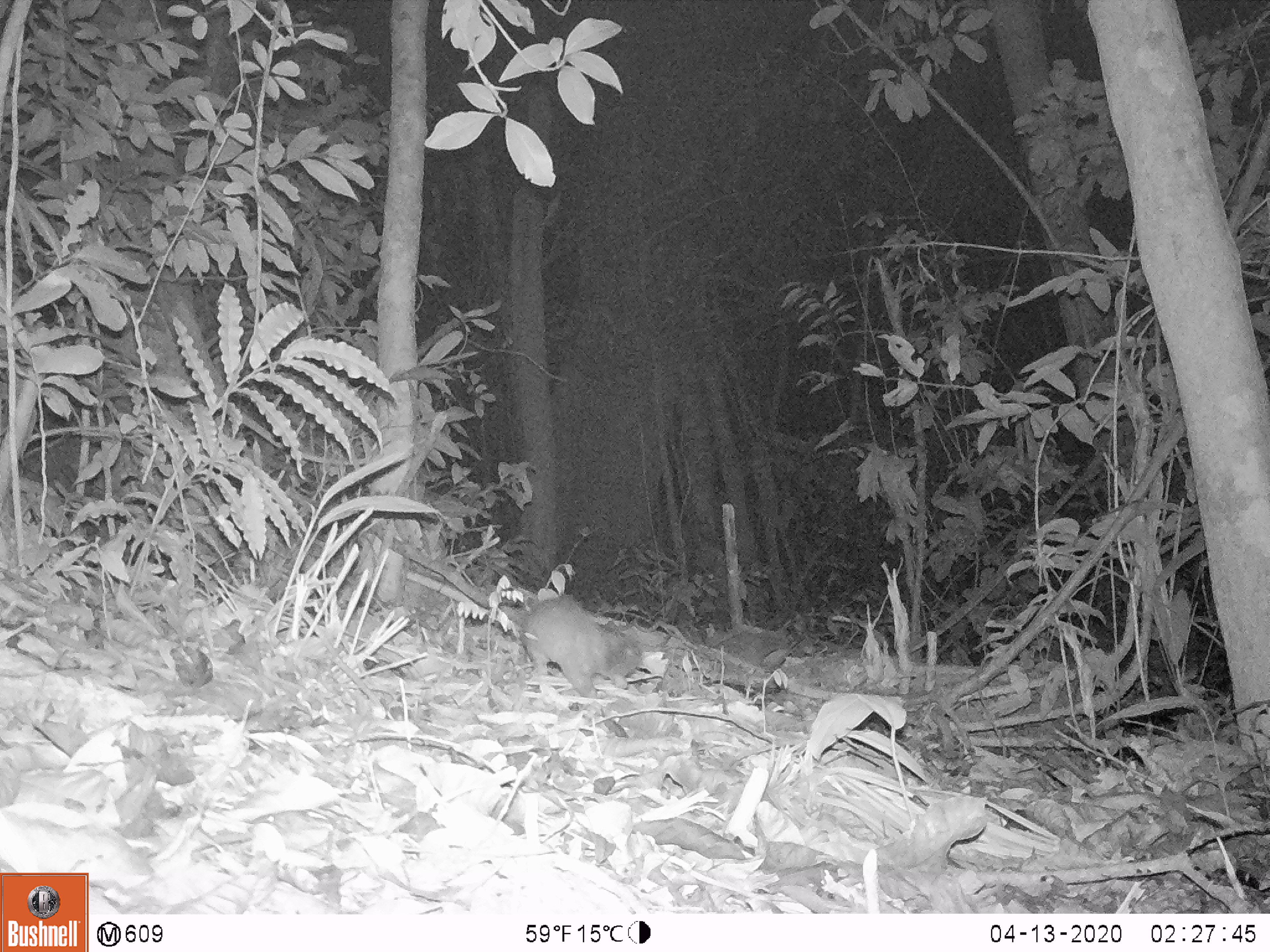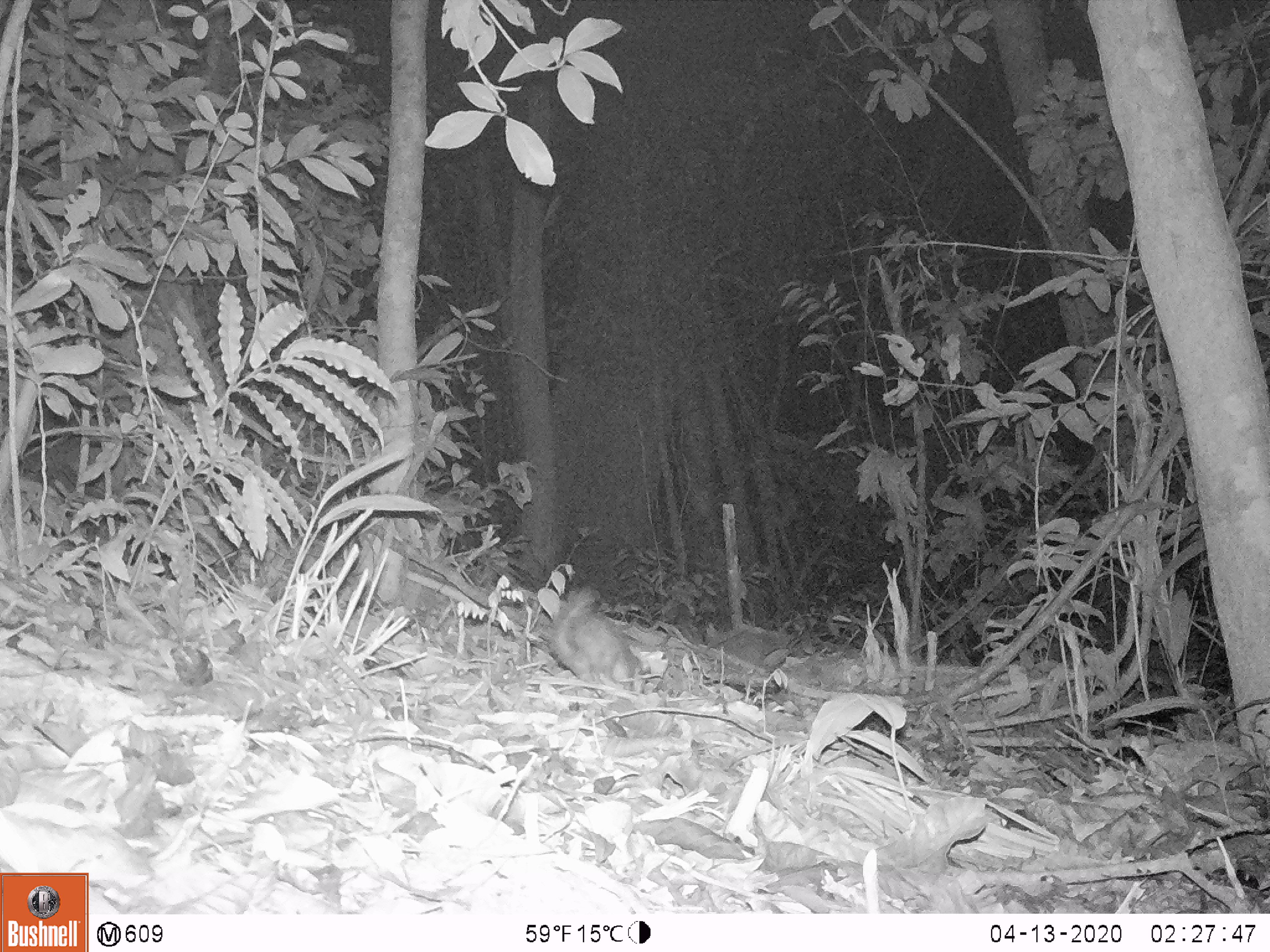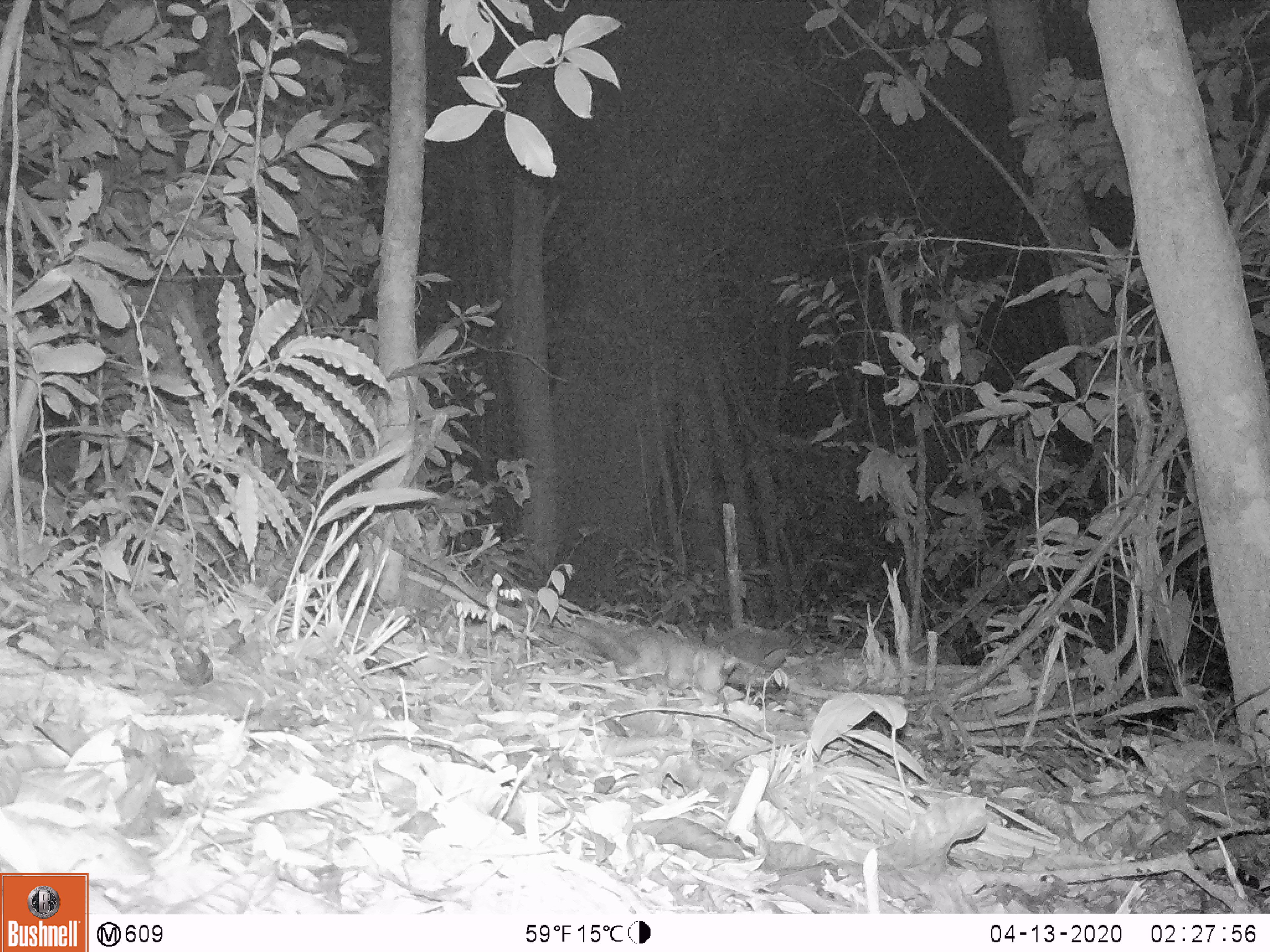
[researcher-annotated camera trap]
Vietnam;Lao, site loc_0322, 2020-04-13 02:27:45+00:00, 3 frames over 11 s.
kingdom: Animalia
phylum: Chordata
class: Mammalia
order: Carnivora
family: Mustelidae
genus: Melogale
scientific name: Melogale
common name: ferret badger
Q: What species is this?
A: Ferret badger (Melogale).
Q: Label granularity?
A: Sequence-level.